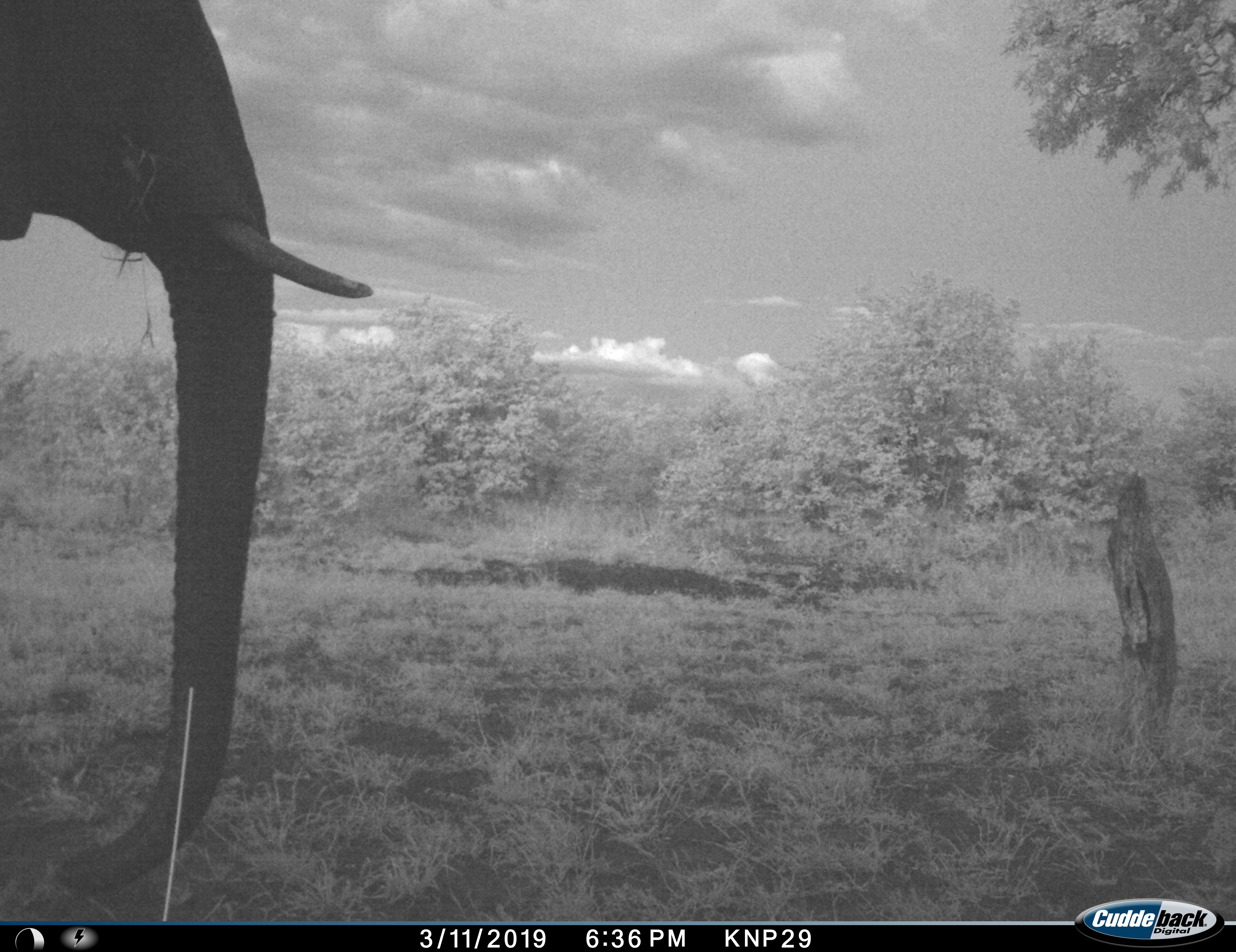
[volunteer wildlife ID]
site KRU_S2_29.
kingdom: Animalia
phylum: Chordata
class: Mammalia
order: Proboscidea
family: Elephantidae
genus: Loxodonta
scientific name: Loxodonta africana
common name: african bush elephant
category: elephant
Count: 1.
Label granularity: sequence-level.